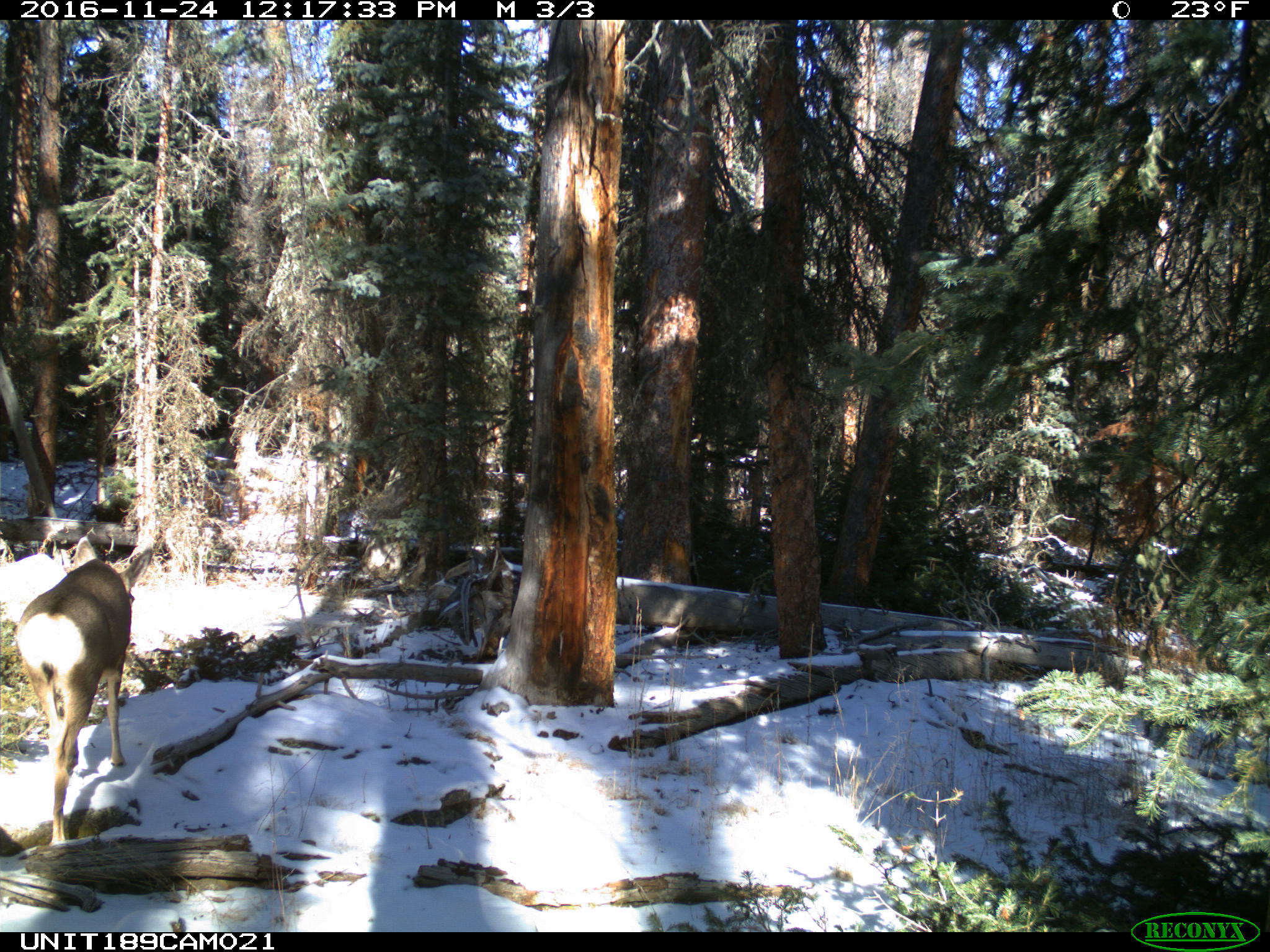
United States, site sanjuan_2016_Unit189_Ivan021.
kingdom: Animalia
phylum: Chordata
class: Mammalia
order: Artiodactyla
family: Cervidae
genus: Odocoileus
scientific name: Odocoileus hemionus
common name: mule deer